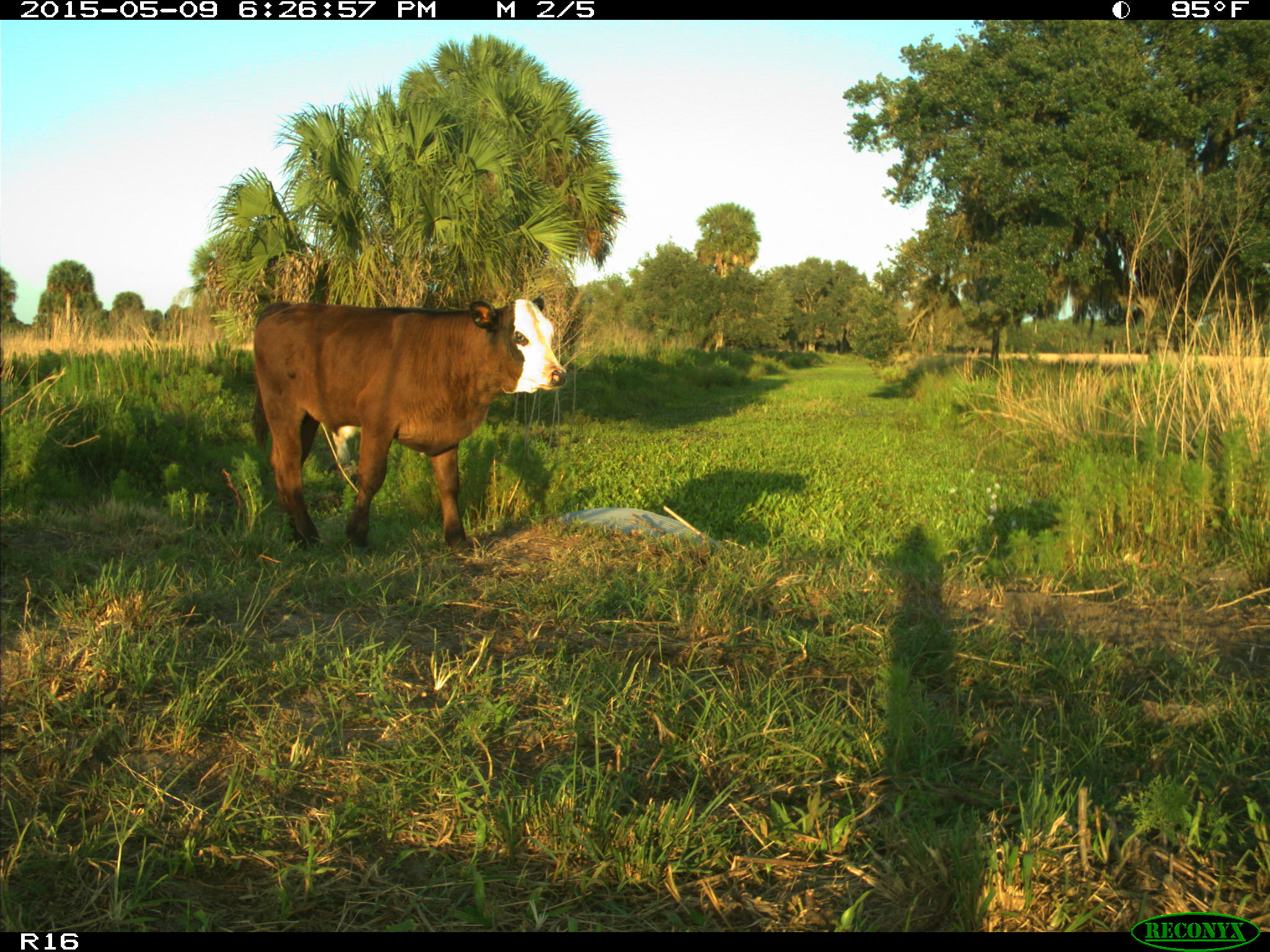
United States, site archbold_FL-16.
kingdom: Animalia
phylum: Chordata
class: Mammalia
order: Artiodactyla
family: Bovidae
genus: Bos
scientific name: Bos taurus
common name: domestic cow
Bos taurus (domestic cow).